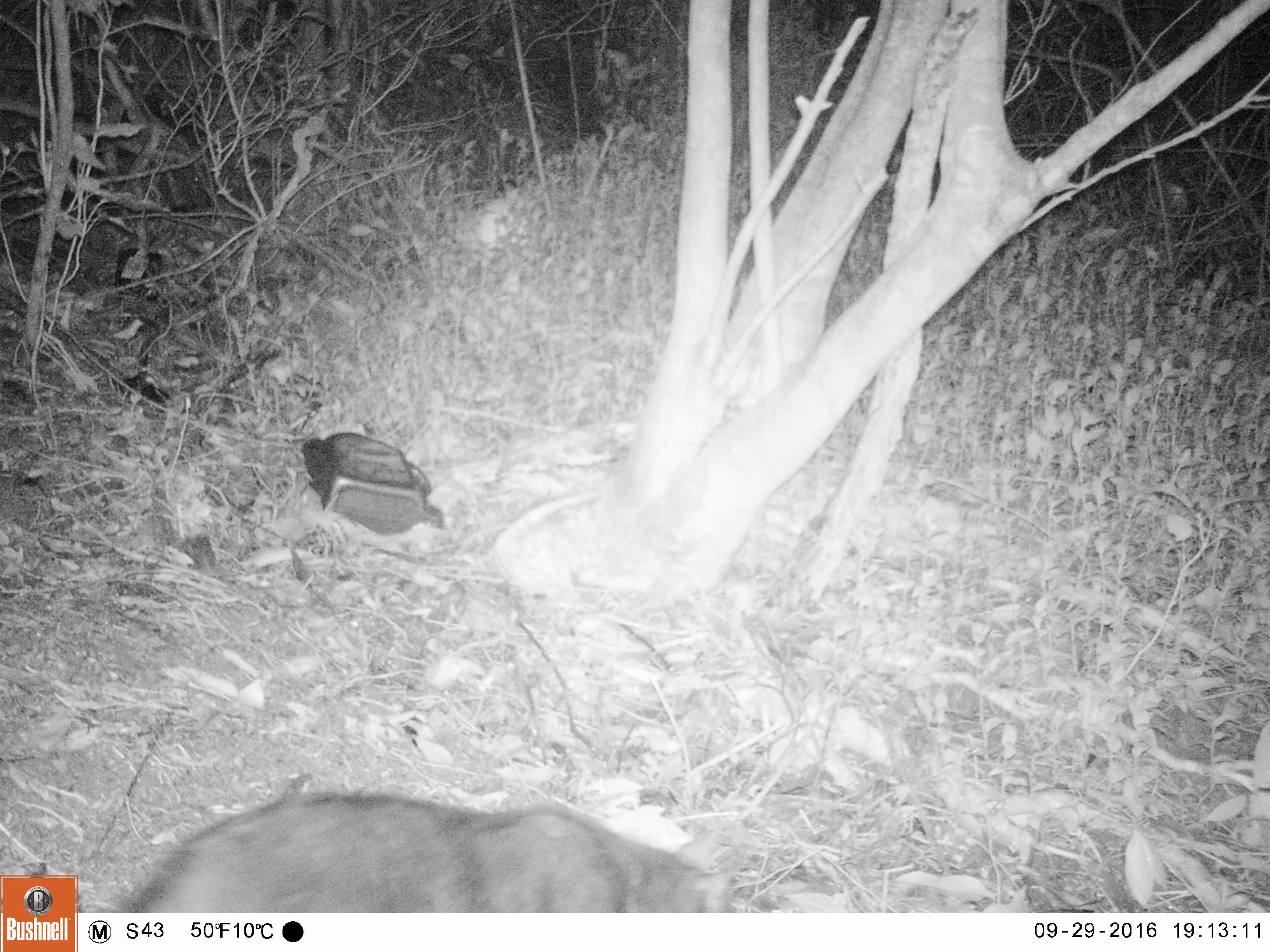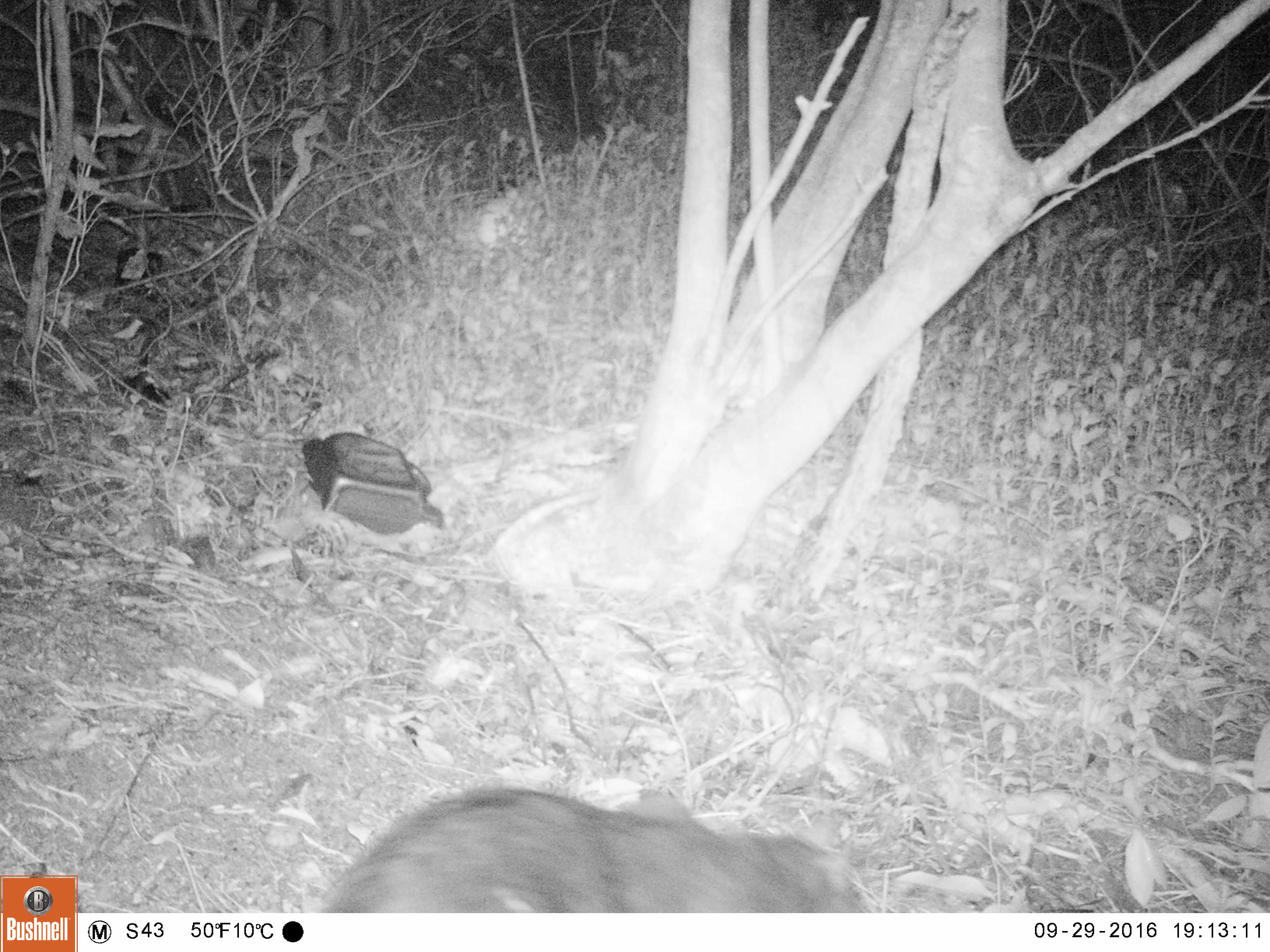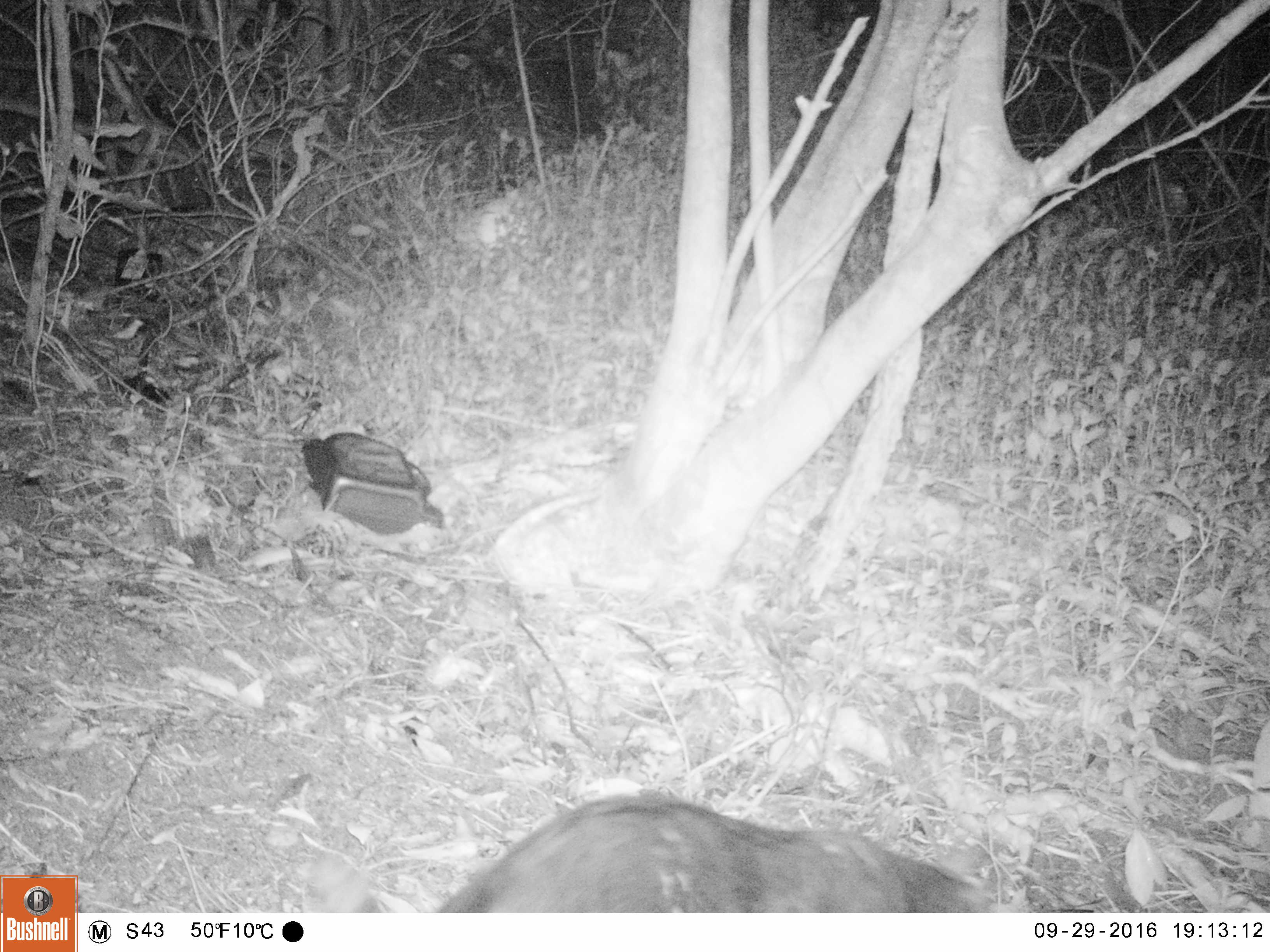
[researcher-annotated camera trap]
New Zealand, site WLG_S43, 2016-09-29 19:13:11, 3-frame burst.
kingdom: Animalia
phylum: Chordata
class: Mammalia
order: Carnivora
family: Felidae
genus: Felis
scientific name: Felis catus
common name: domestic cat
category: cat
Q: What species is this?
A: Cat (domestic cat) (Felis catus).